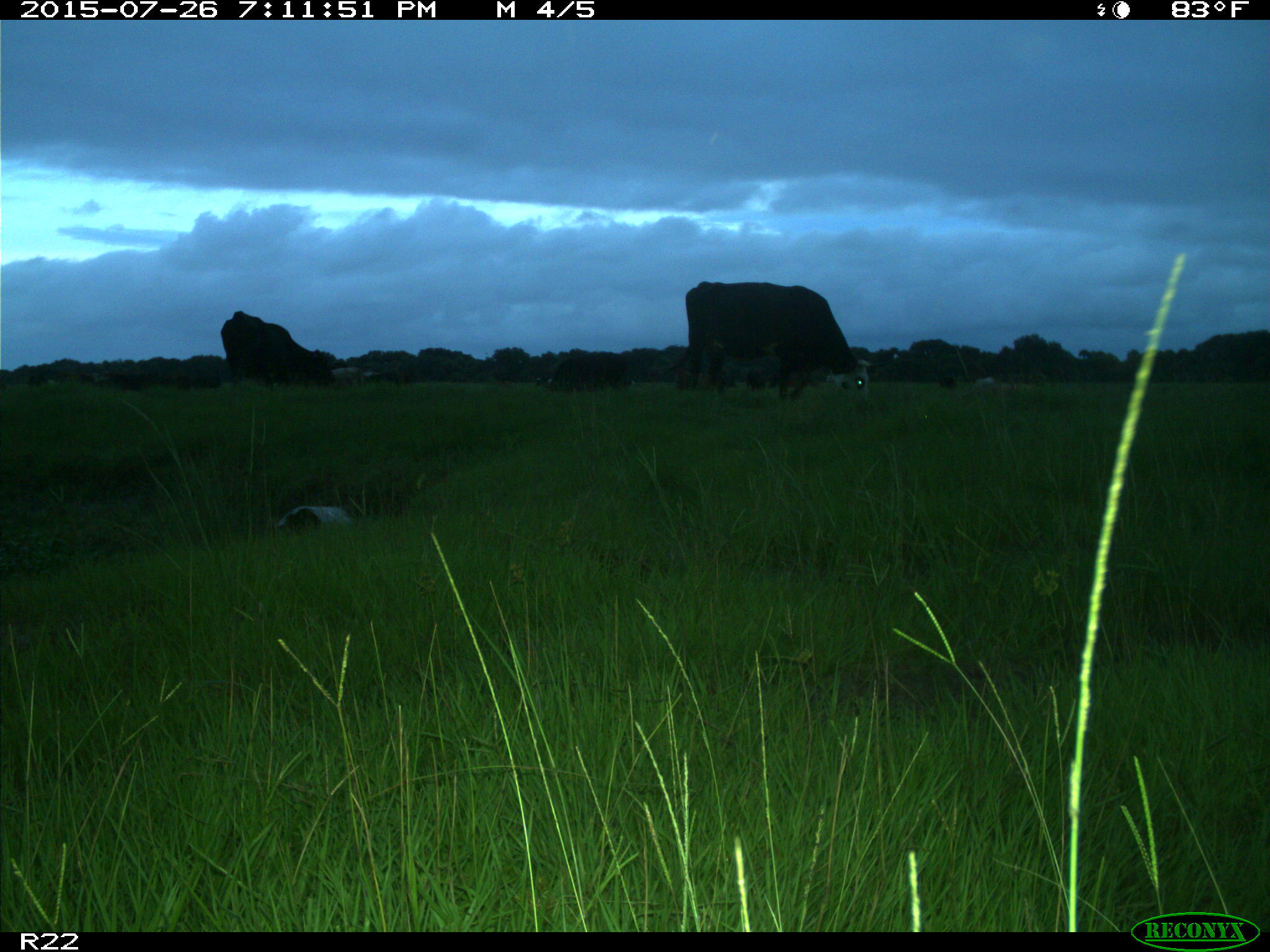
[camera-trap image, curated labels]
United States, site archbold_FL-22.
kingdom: Animalia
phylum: Chordata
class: Mammalia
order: Artiodactyla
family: Bovidae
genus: Bos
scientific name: Bos taurus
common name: domestic cow